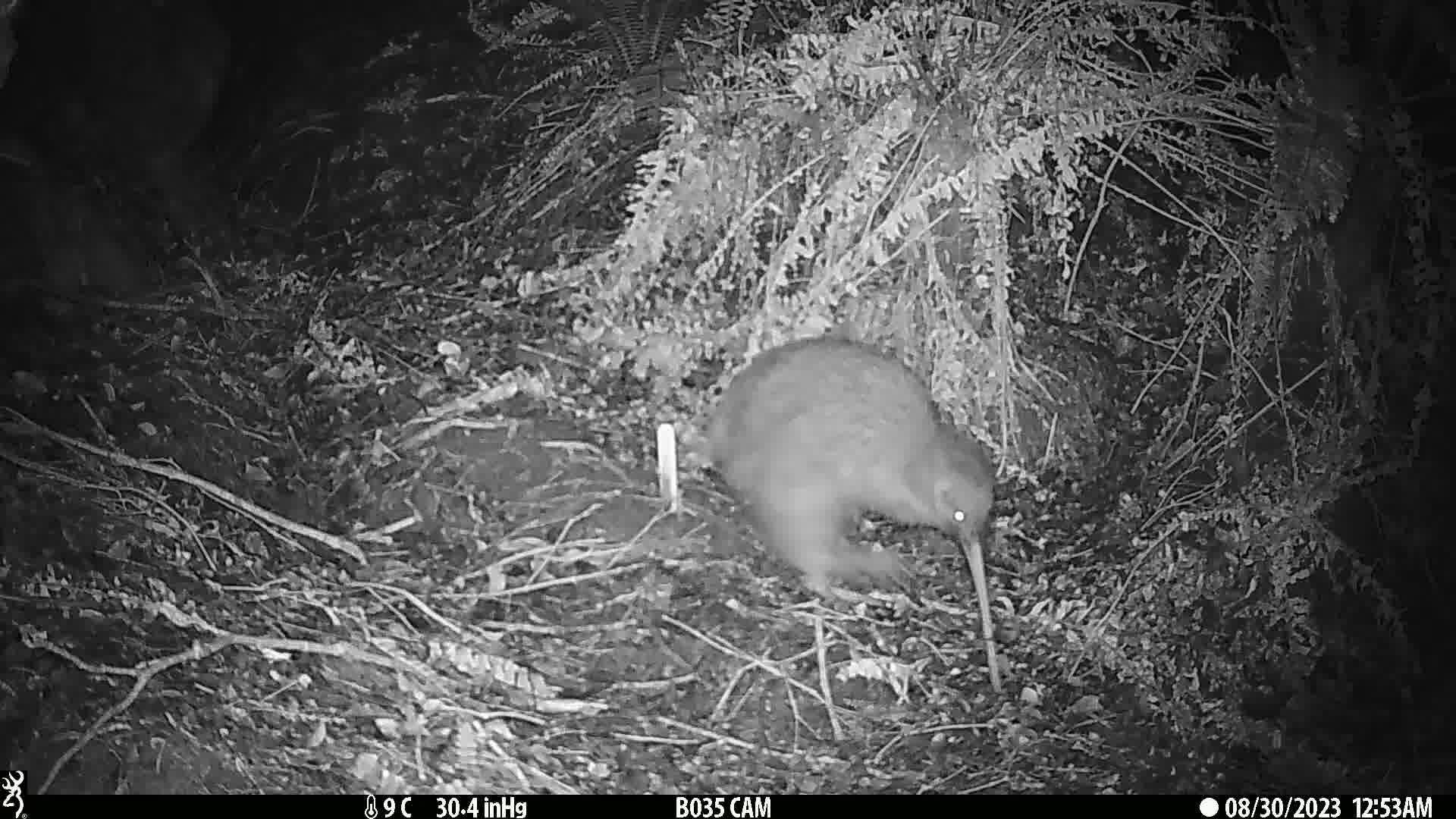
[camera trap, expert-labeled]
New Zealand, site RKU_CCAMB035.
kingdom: Animalia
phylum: Chordata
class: Aves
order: Apterygiformes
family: Apterygidae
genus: Apteryx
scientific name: Apteryx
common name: kiwi